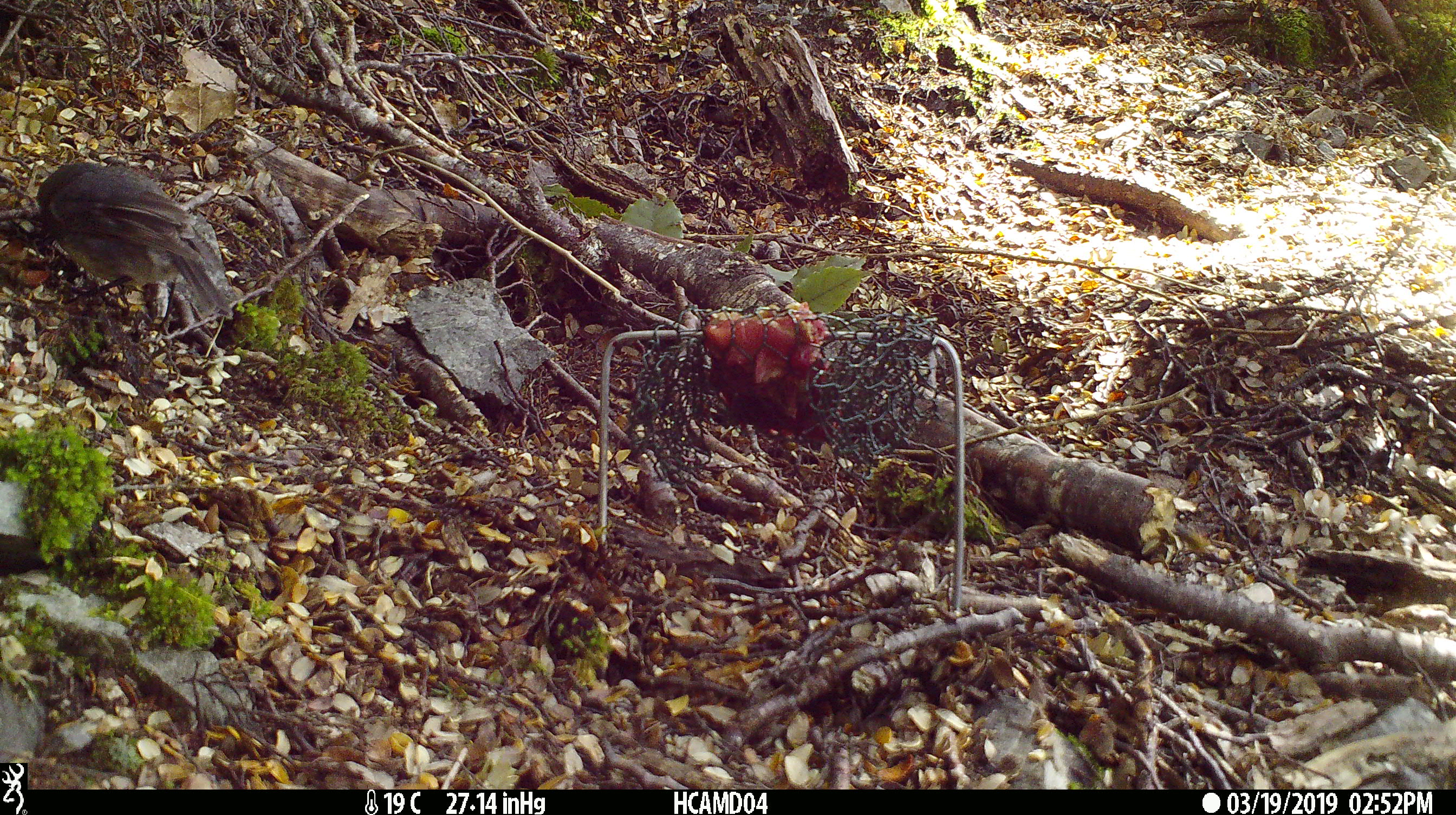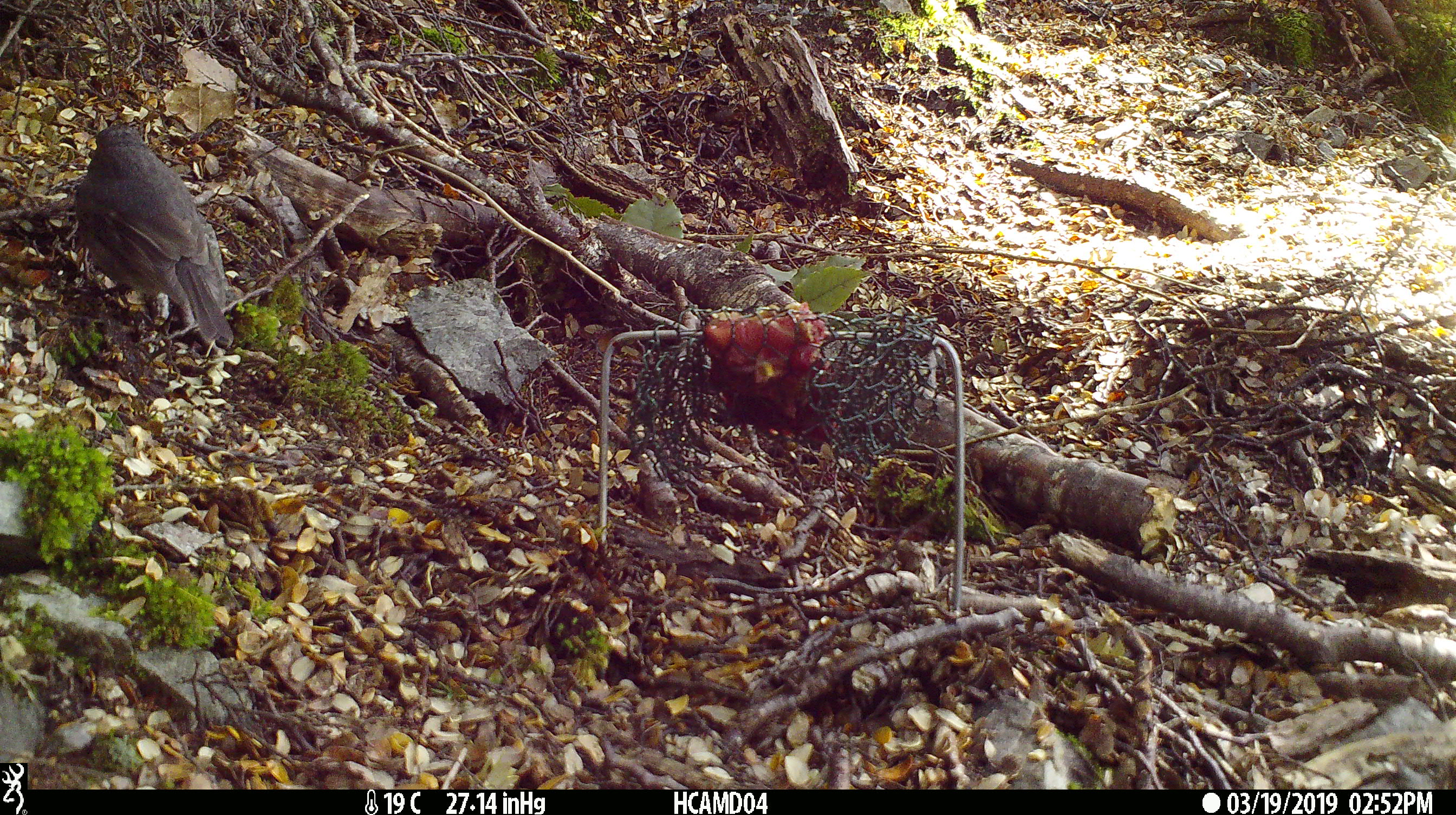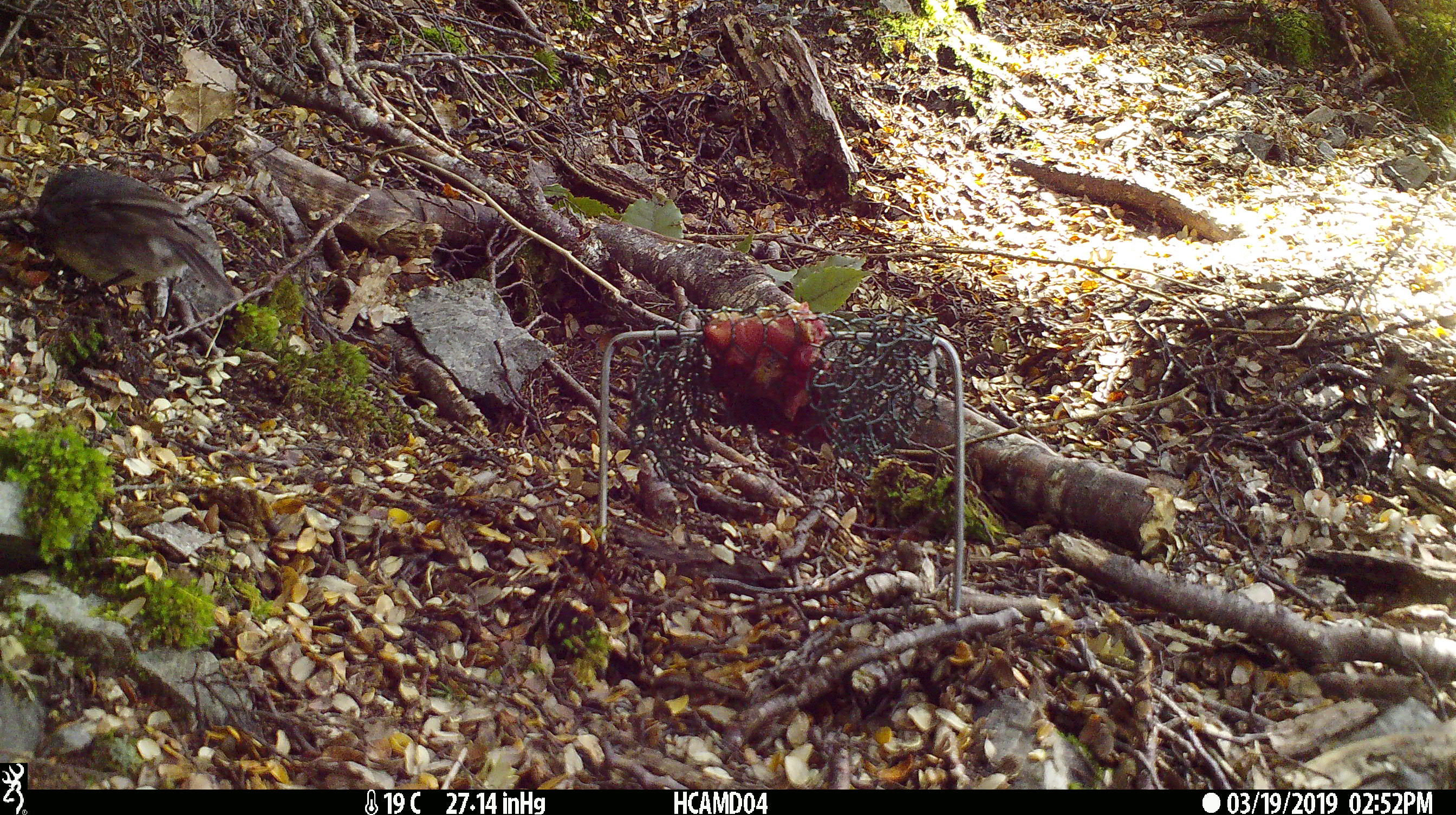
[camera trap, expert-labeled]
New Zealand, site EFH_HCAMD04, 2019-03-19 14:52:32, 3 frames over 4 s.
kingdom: Animalia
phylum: Chordata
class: Aves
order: Passeriformes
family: Petroicidae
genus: Petroica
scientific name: Petroica australis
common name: new zealand robin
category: robin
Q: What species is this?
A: Robin (new zealand robin) (Petroica australis).